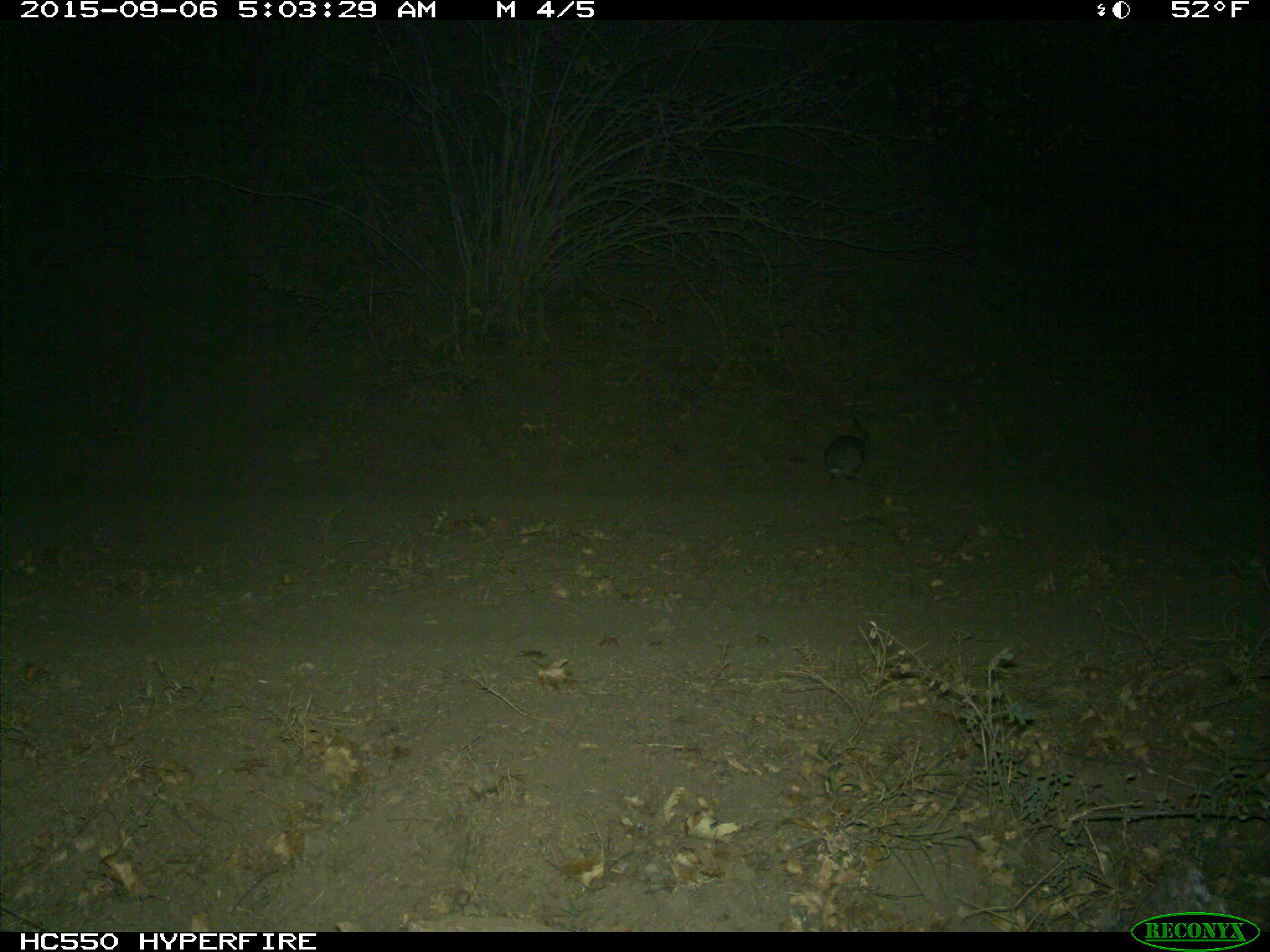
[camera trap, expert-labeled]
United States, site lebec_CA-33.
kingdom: Animalia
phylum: Chordata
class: Mammalia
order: Lagomorpha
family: Leporidae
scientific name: Leporidae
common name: rabbits and hares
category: unidentified rabbit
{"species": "unidentified rabbit (rabbits and hares) (Leporidae)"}